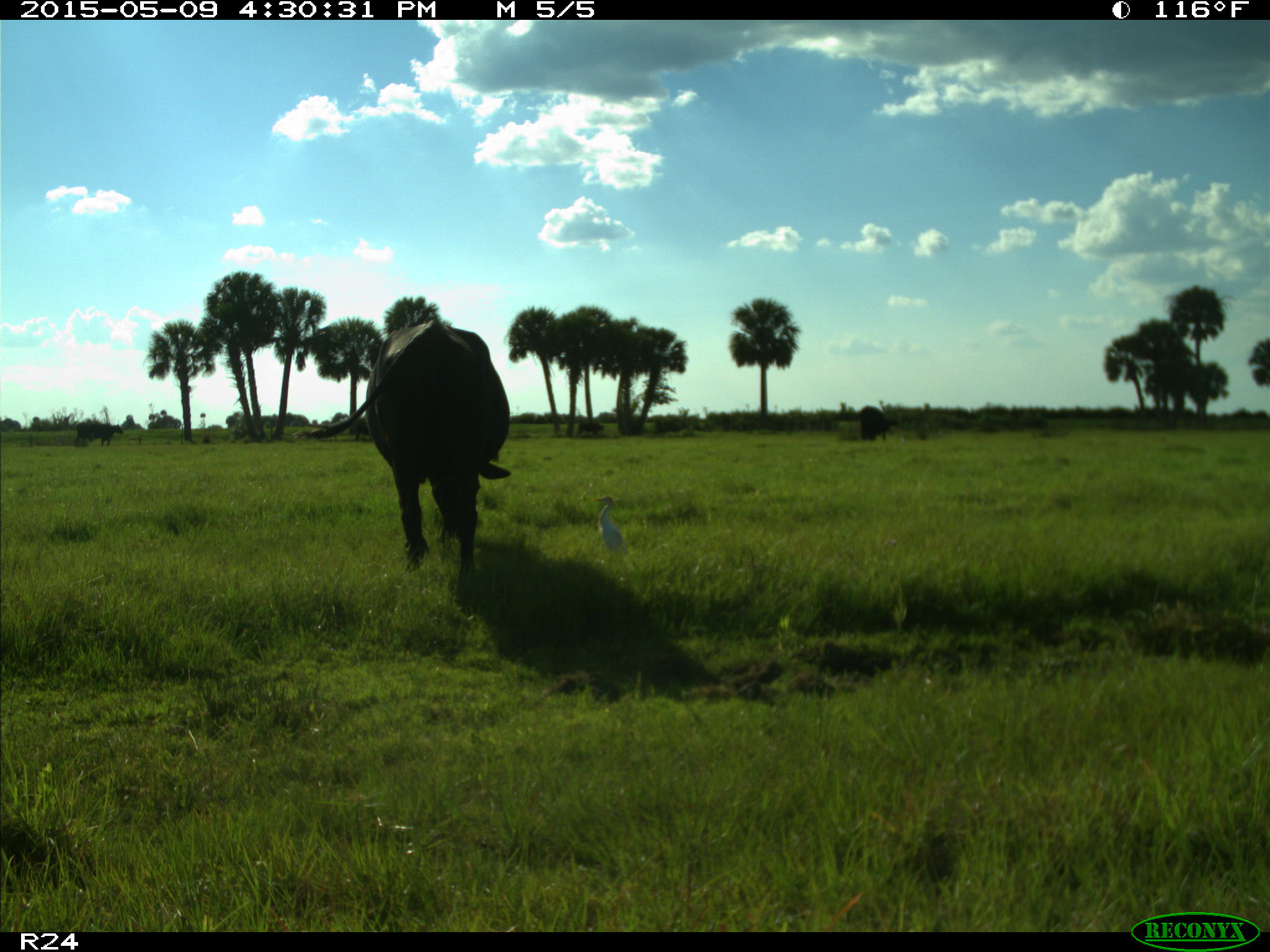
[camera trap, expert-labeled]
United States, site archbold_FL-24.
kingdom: Animalia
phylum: Chordata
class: Mammalia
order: Artiodactyla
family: Bovidae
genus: Bos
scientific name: Bos taurus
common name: domestic cow